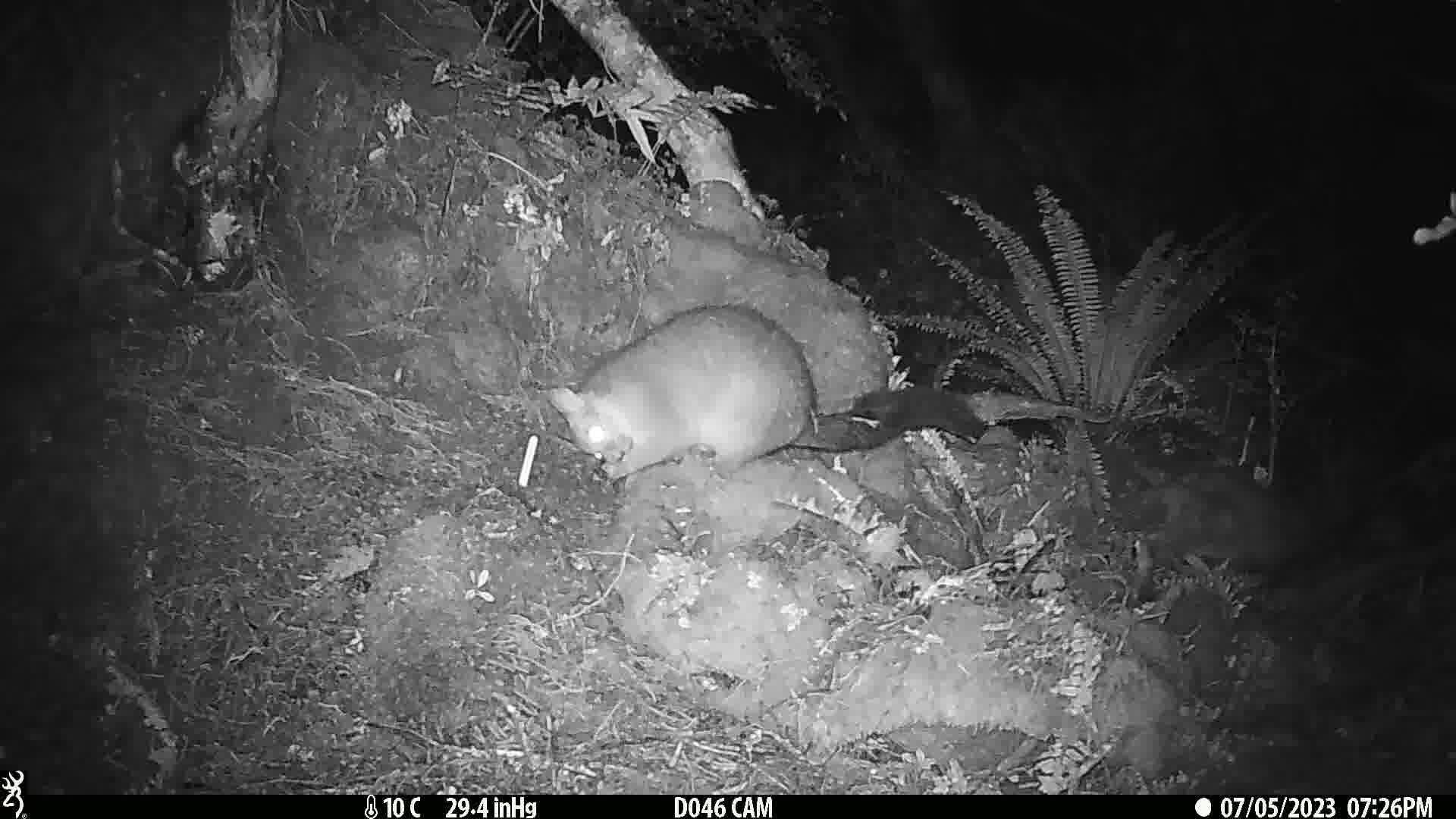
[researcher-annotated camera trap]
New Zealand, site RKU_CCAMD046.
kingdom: Animalia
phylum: Chordata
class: Mammalia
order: Diprotodontia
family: Phalangeridae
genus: Trichosurus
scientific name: Trichosurus vulpecula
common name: common brushtail possum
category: possum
Possum (common brushtail possum) (Trichosurus vulpecula).